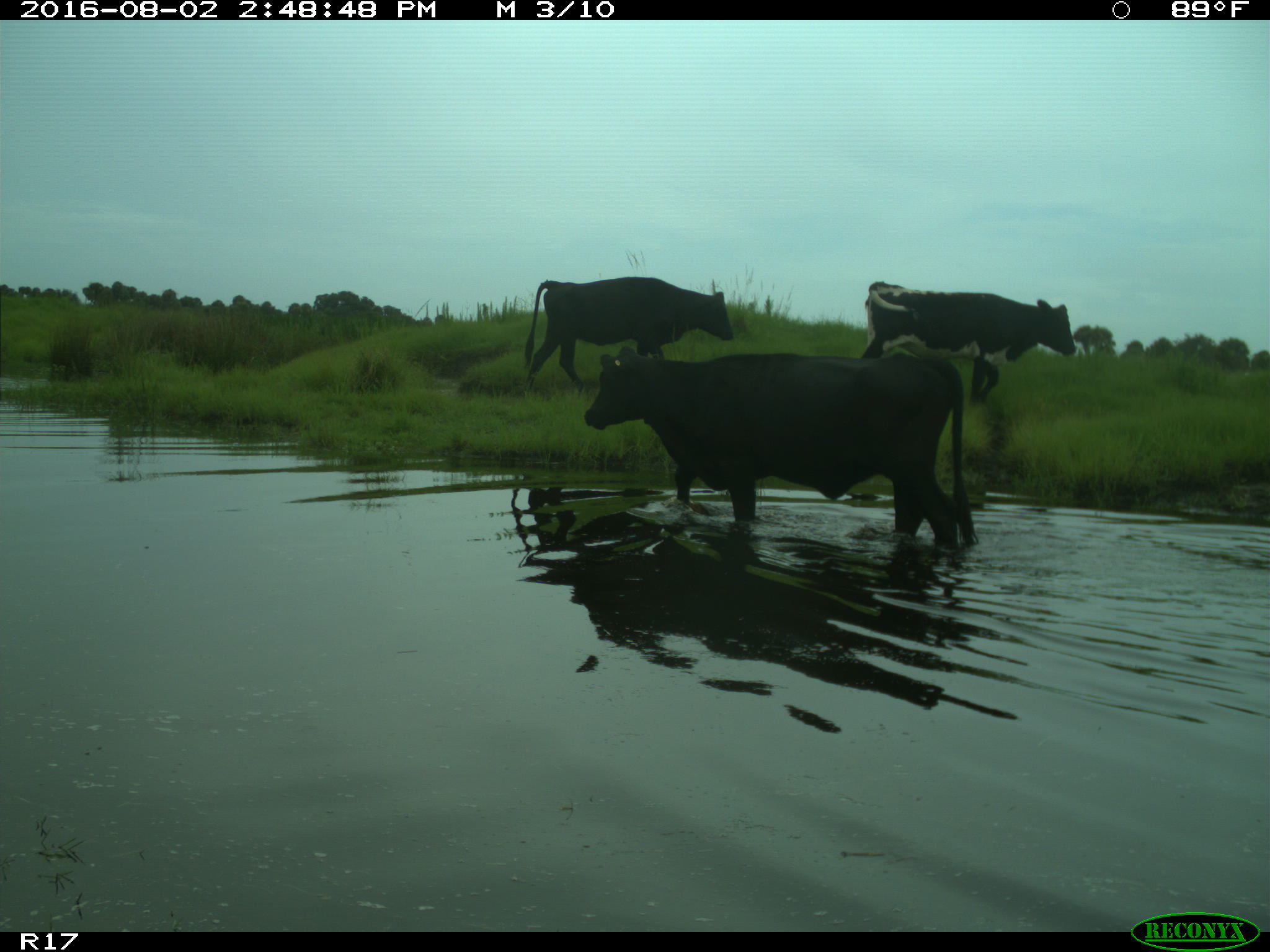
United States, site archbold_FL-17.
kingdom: Animalia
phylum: Chordata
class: Mammalia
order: Artiodactyla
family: Bovidae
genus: Bos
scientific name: Bos taurus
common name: domestic cow